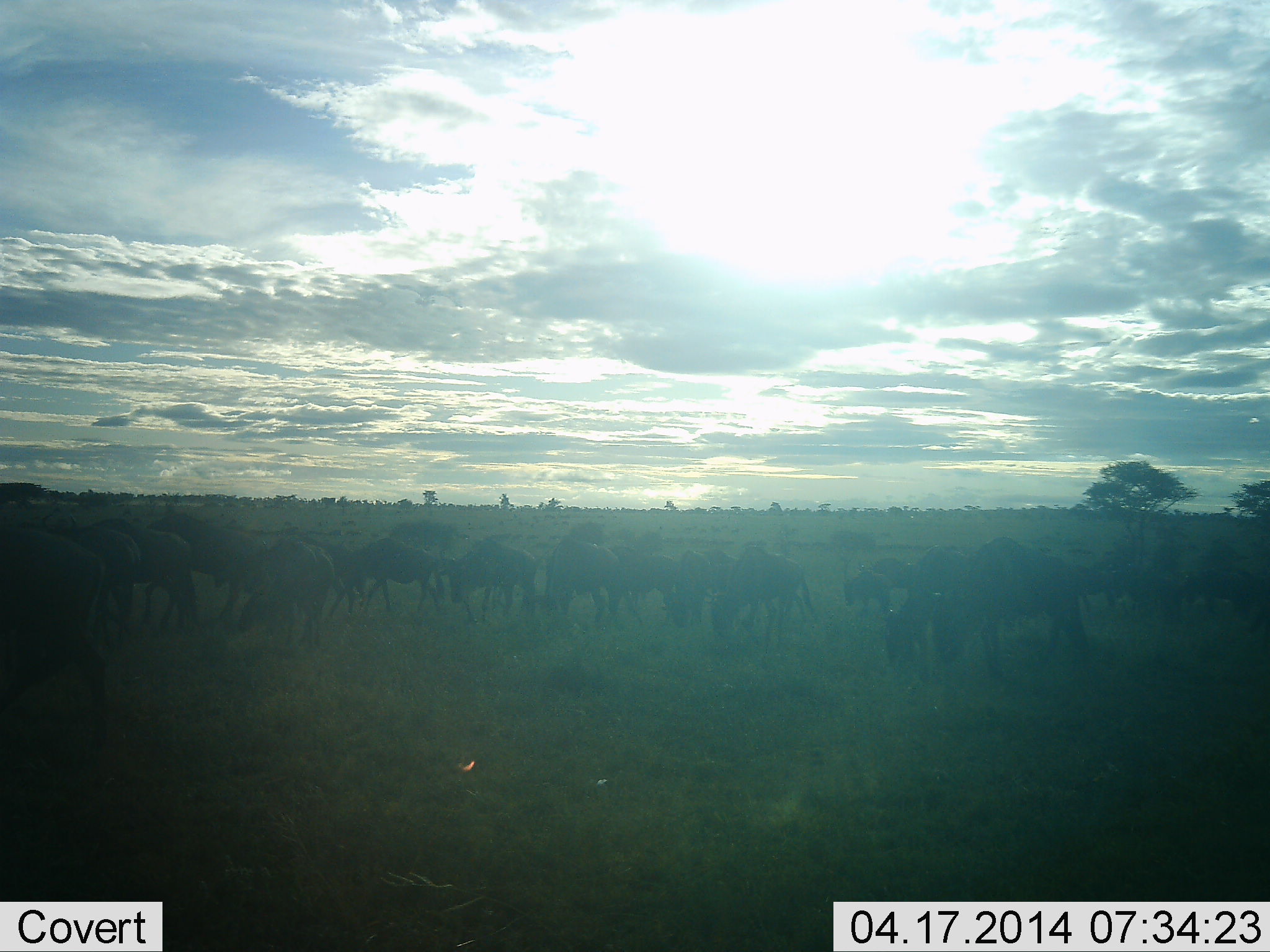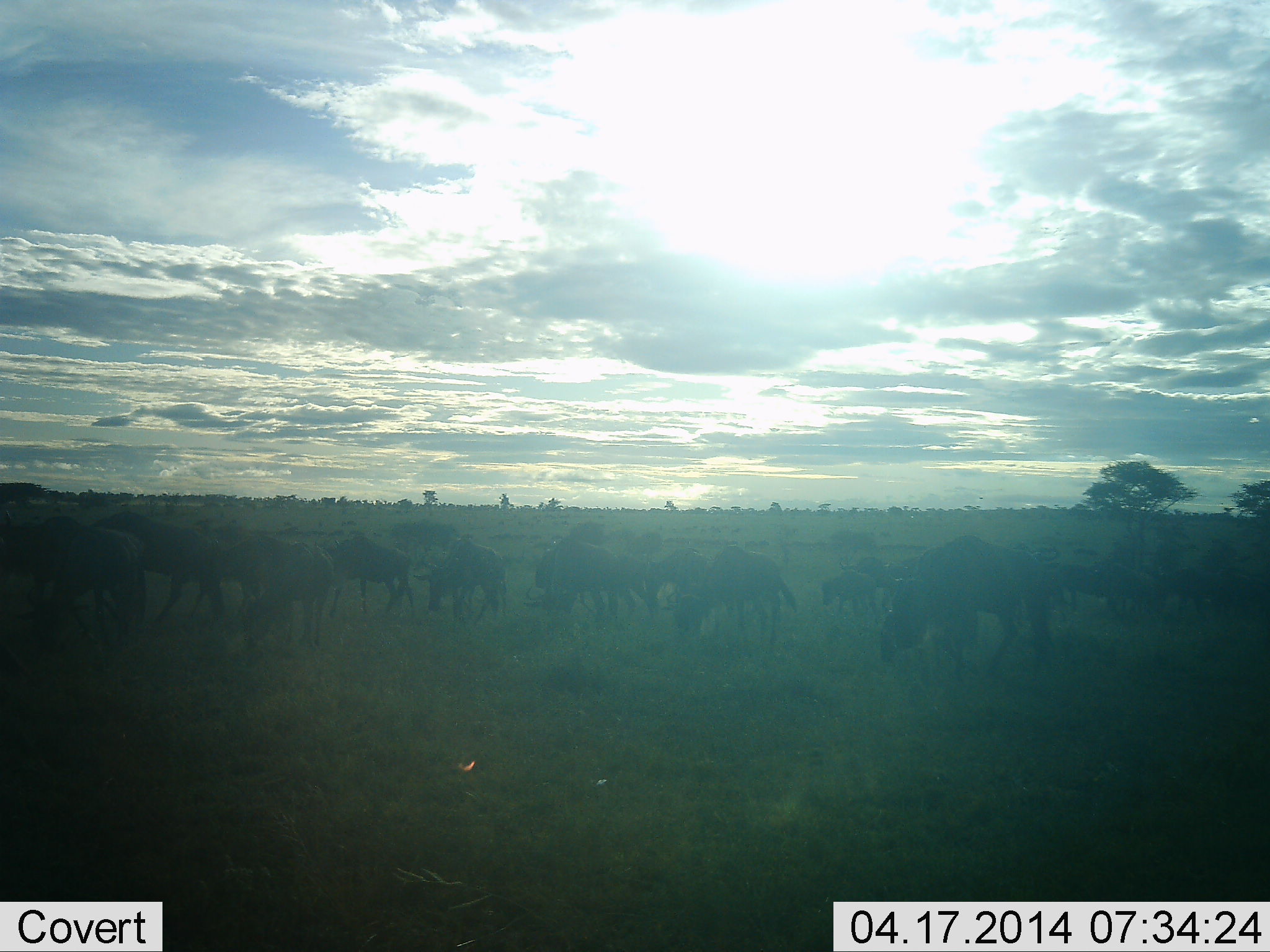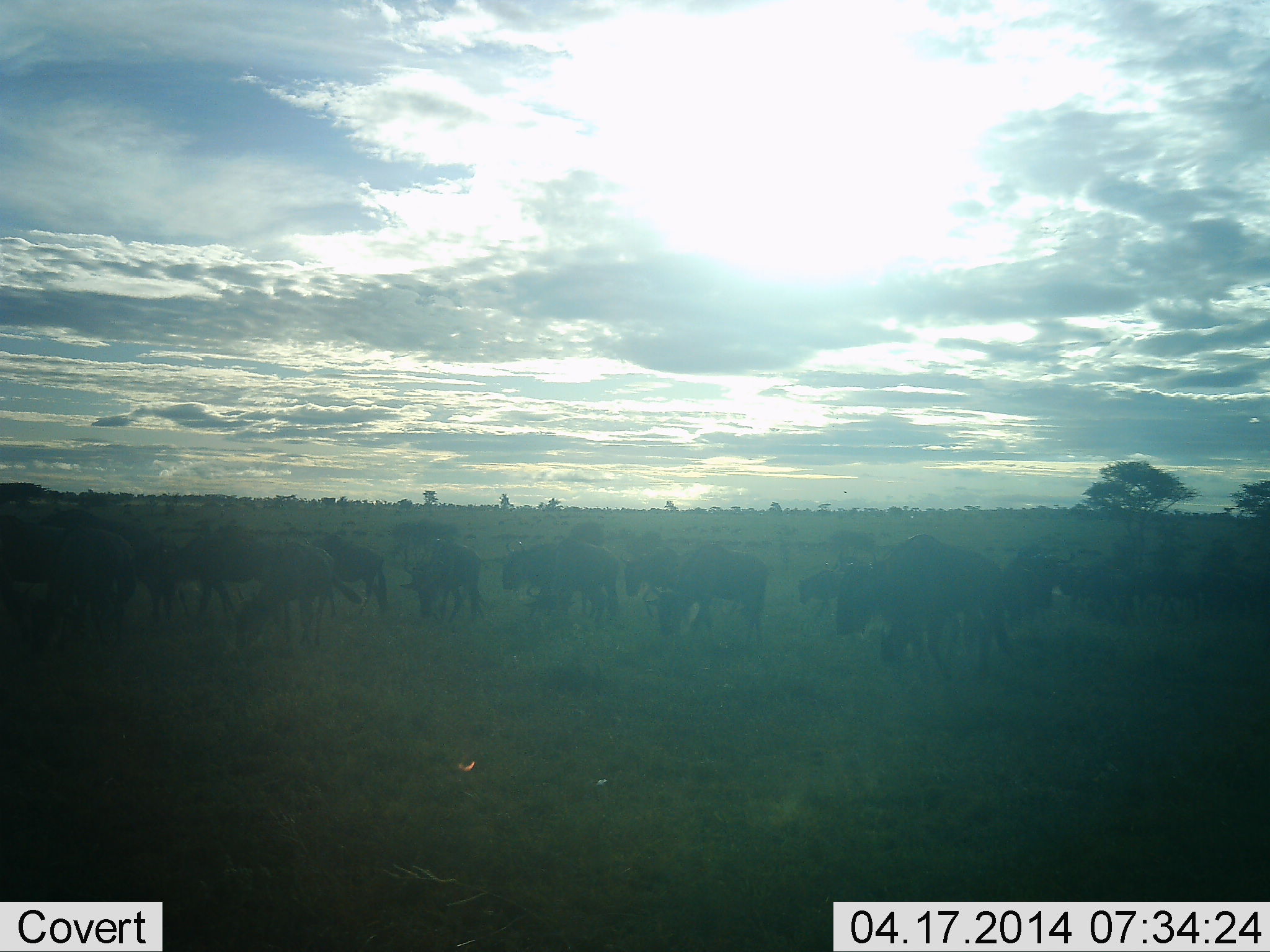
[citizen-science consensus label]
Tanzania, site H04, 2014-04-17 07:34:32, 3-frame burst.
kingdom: Animalia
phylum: Chordata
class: Mammalia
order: Artiodactyla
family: Bovidae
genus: Connochaetes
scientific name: Connochaetes taurinus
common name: blue wildebeest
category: wildebeest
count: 11-50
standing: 40%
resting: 0%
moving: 80%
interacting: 0%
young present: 0%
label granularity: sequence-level